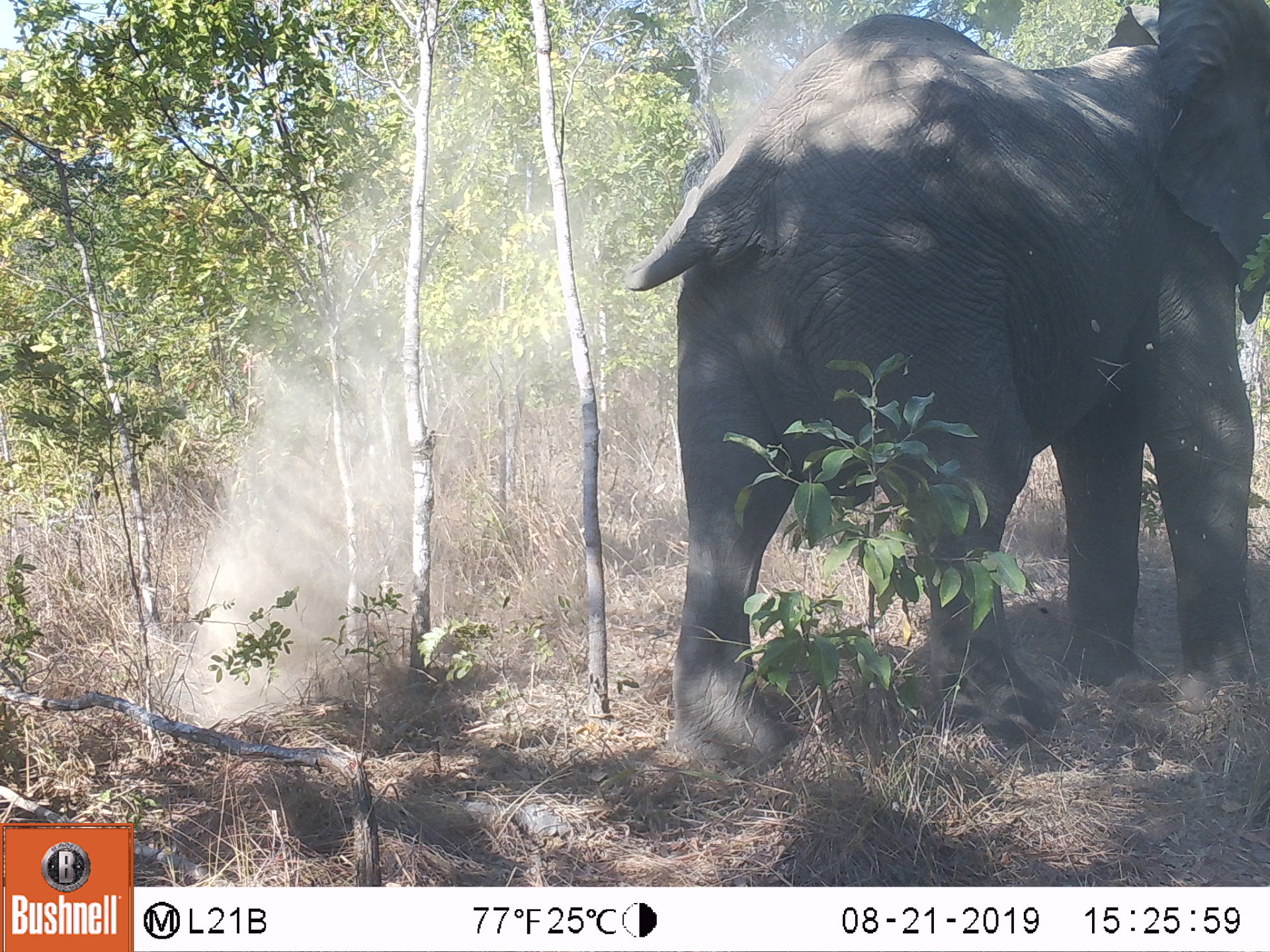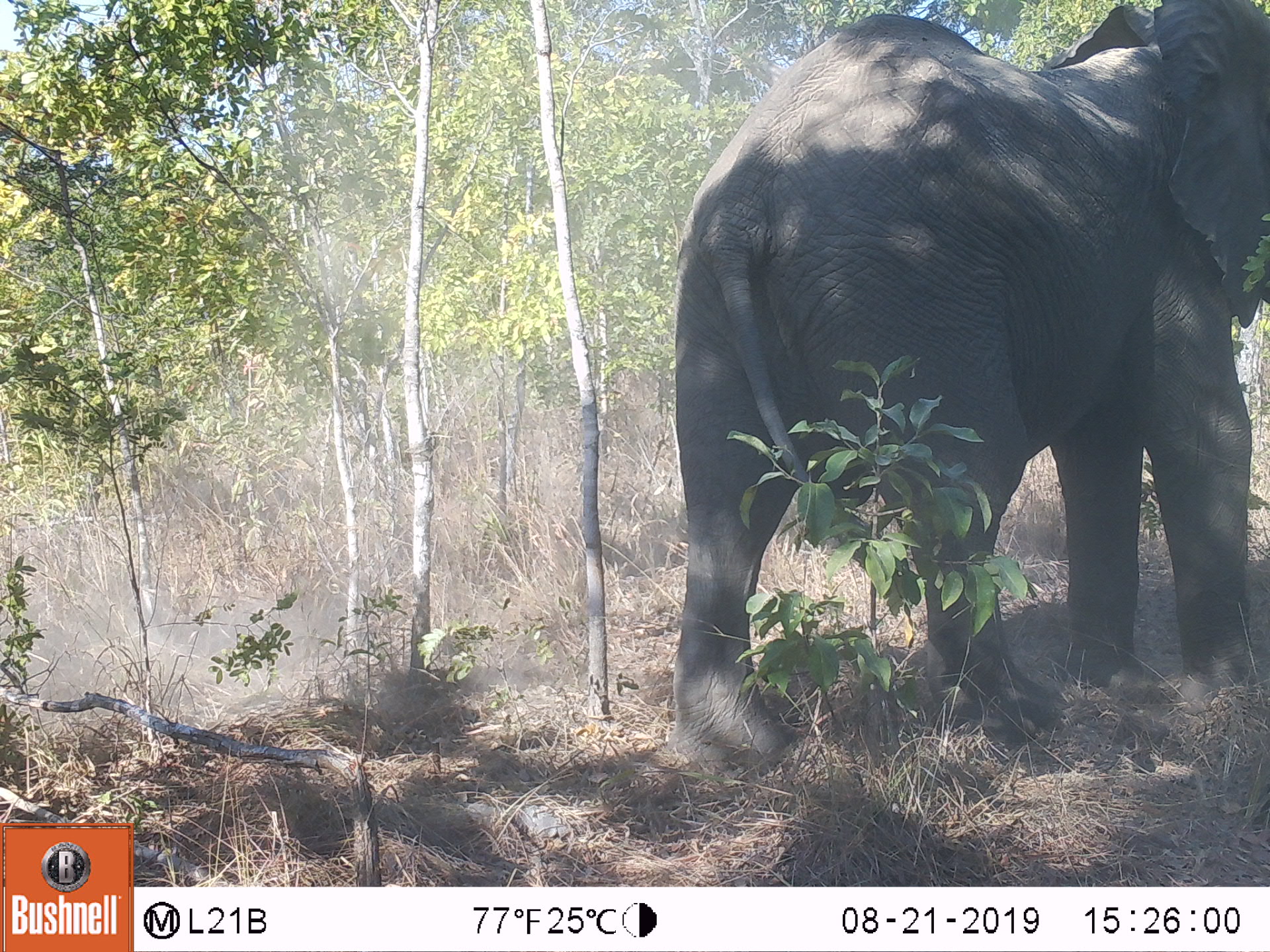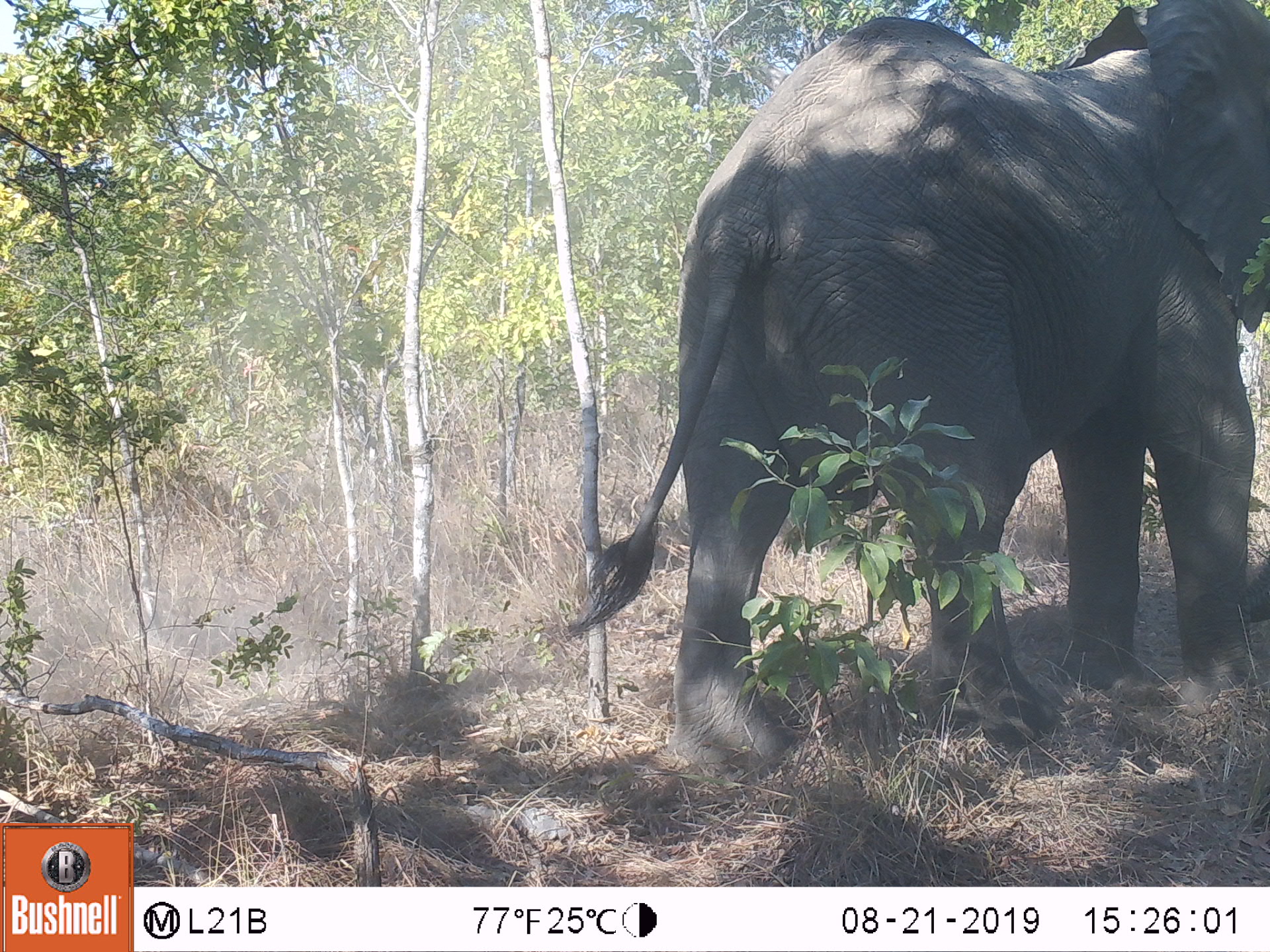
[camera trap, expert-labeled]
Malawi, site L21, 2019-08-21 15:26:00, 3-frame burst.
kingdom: Animalia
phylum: Chordata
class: Mammalia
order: Proboscidea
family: Elephantidae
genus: Loxodonta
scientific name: Loxodonta africana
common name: african savanna elephant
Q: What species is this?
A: African savanna elephant (Loxodonta africana).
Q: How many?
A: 1.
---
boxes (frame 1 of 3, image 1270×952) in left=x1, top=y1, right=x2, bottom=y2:
african savanna elephant: left=626, top=5, right=1270, bottom=764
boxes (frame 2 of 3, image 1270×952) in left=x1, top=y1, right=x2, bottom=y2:
african savanna elephant: left=659, top=5, right=1263, bottom=771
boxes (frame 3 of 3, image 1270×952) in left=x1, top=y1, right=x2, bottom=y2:
african savanna elephant: left=575, top=5, right=1265, bottom=764